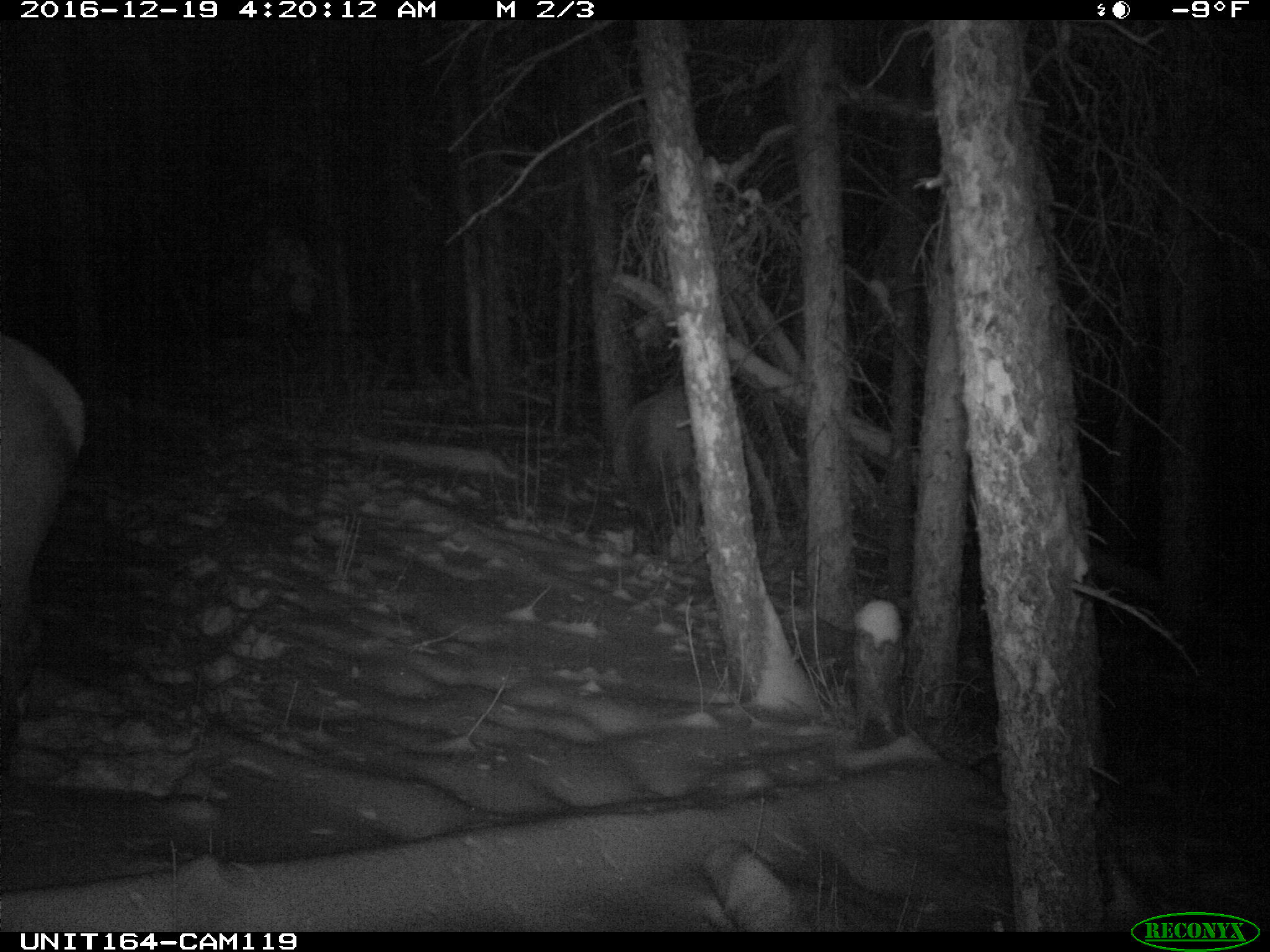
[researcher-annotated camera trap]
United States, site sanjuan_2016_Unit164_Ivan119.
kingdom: Animalia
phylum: Chordata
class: Mammalia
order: Artiodactyla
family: Cervidae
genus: Cervus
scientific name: Cervus elaphus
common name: red deer